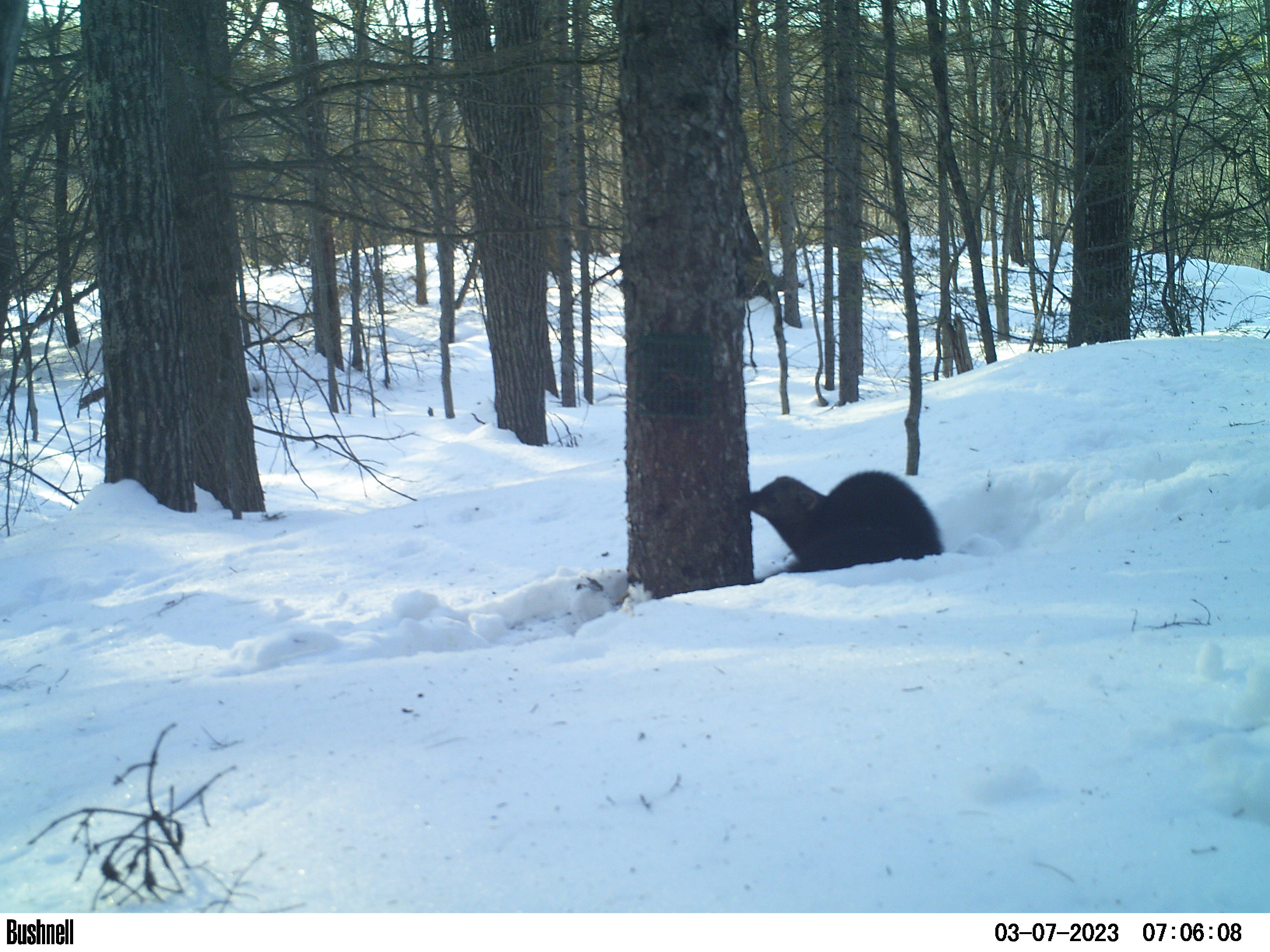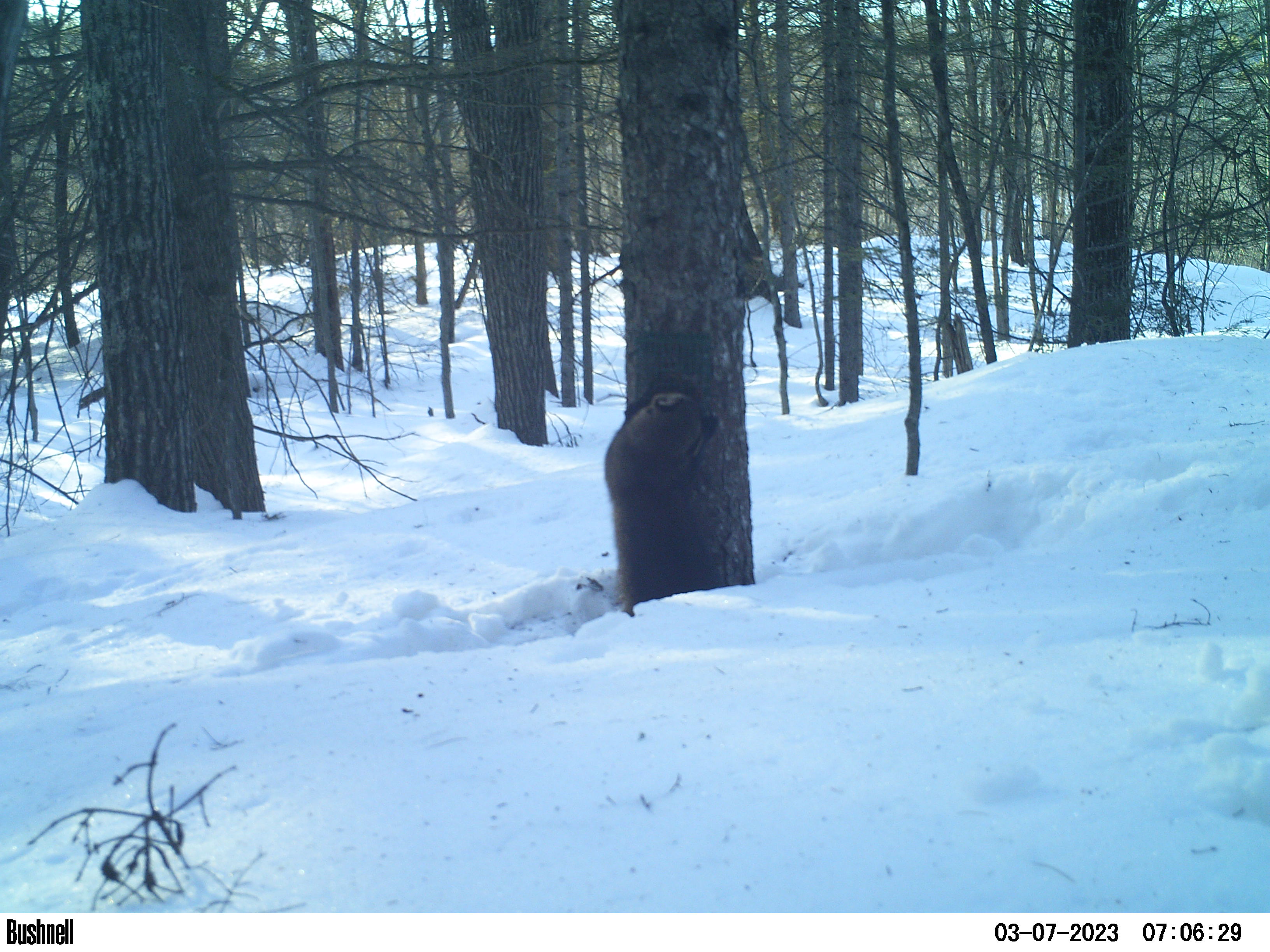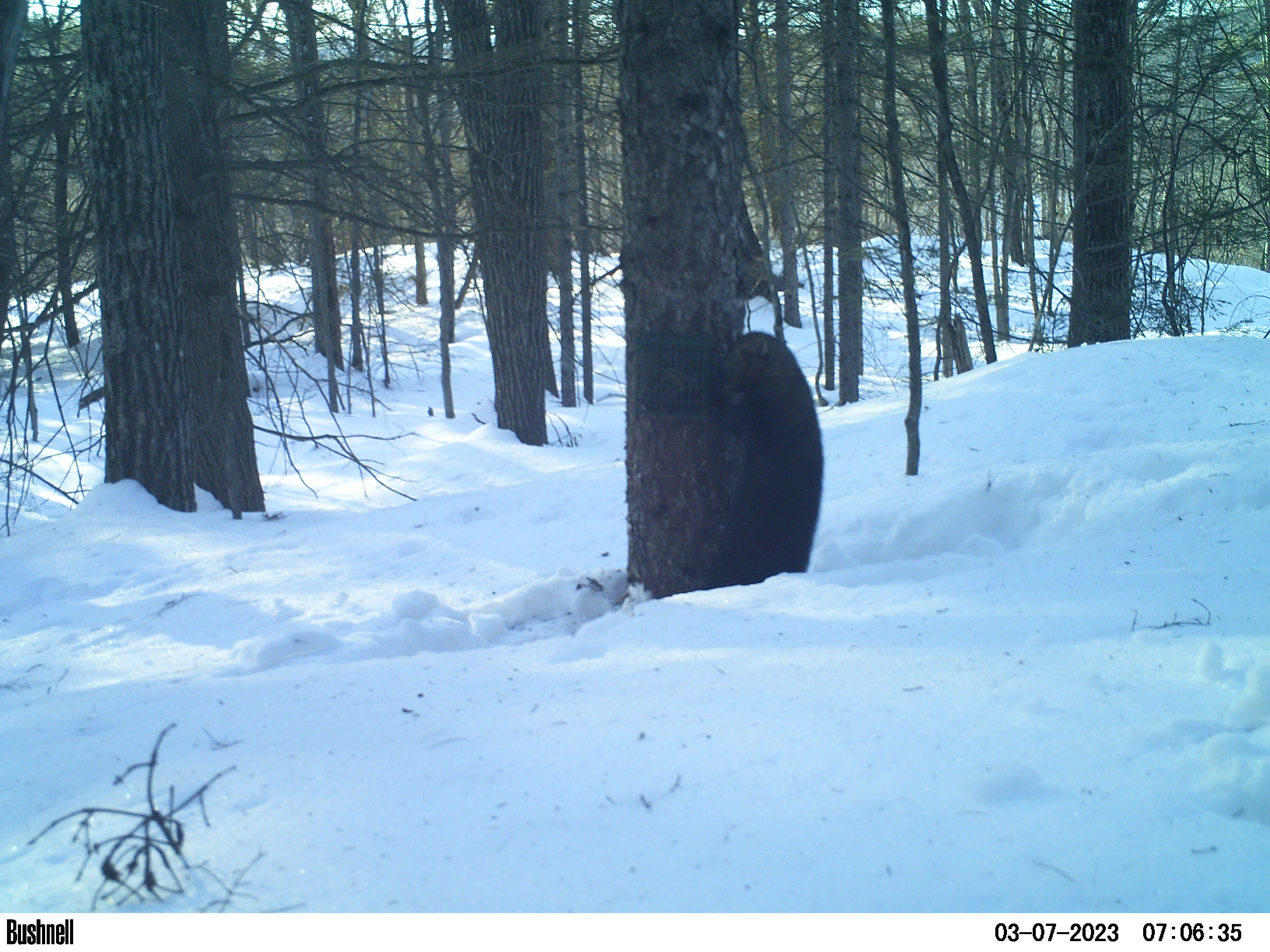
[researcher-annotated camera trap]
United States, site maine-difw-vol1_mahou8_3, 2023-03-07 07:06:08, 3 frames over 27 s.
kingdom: Animalia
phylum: Chordata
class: Mammalia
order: Carnivora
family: Mustelidae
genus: Pekania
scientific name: Pekania pennanti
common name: fisher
Fisher (Pekania pennanti).